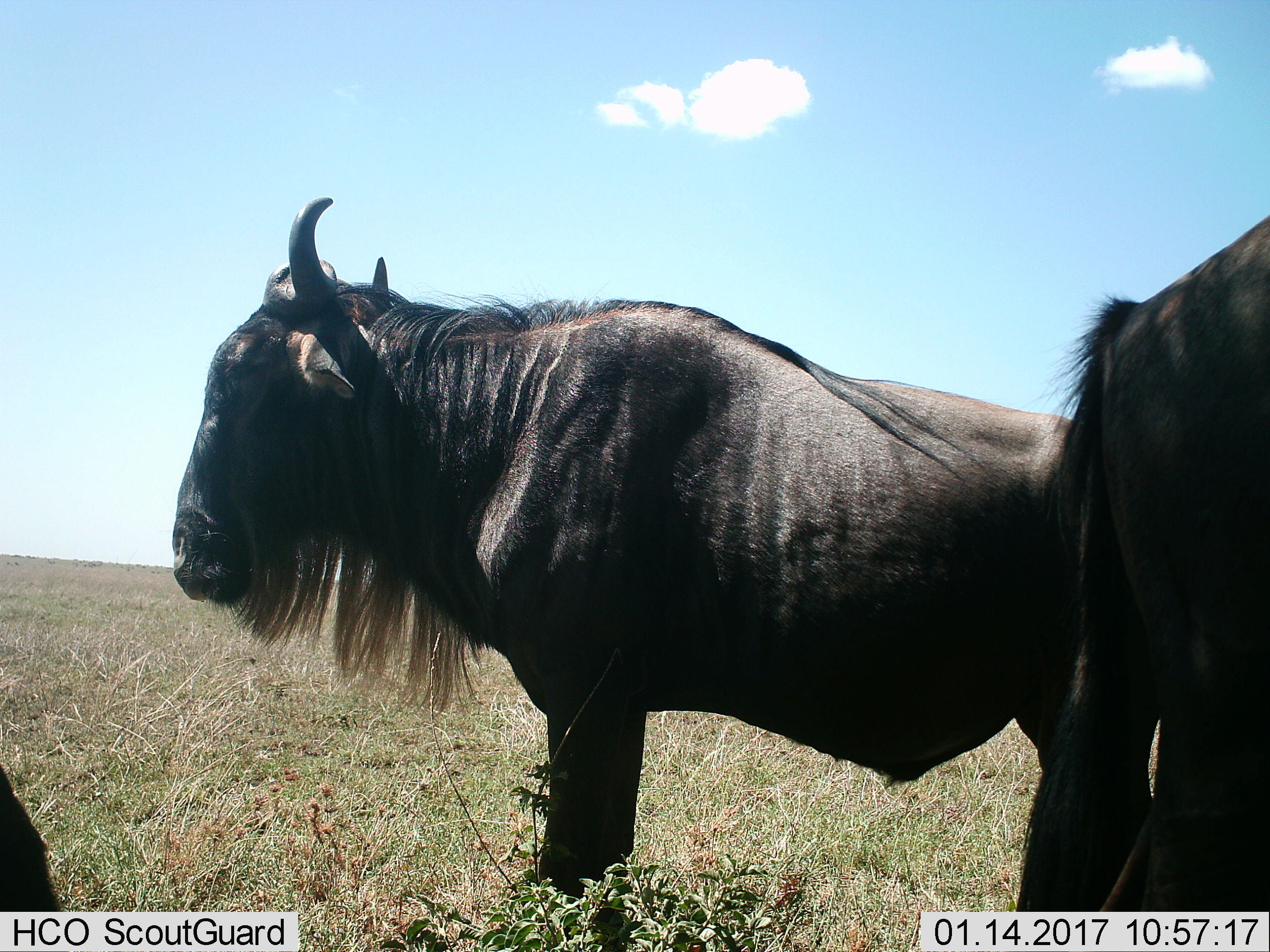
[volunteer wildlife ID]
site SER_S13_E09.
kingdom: Animalia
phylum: Chordata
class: Mammalia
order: Artiodactyla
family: Bovidae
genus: Connochaetes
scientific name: Connochaetes taurinus taurinus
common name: blue wildebeest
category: wildebeestblue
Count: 3.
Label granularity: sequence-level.